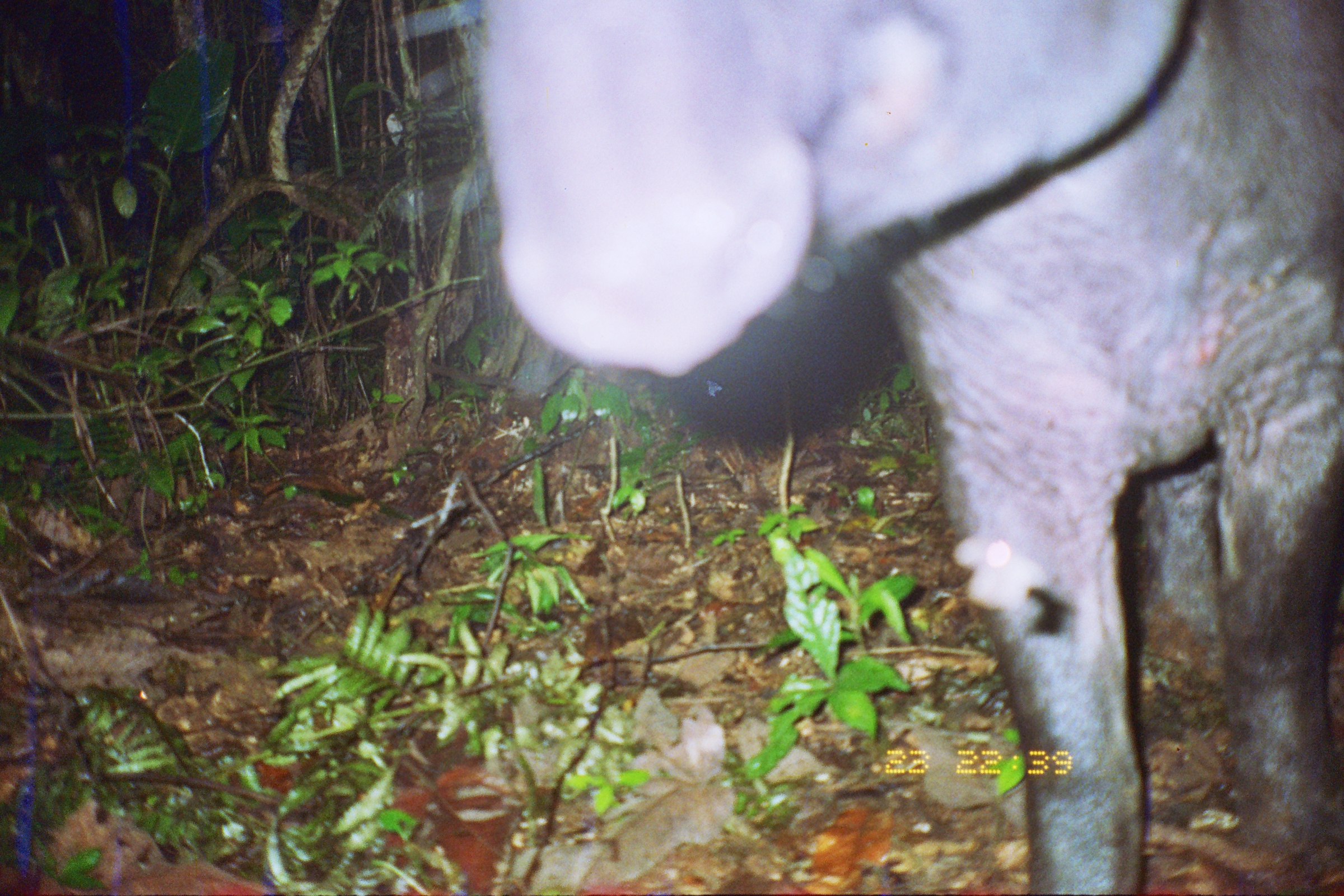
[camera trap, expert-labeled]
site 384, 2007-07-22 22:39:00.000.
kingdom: Animalia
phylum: Chordata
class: Mammalia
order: Perissodactyla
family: Tapiridae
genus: Tapirus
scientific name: Tapirus terrestris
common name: south american tapir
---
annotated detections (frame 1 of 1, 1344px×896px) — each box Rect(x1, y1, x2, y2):
tapirus terrestris: Rect(482, 0, 1344, 894)